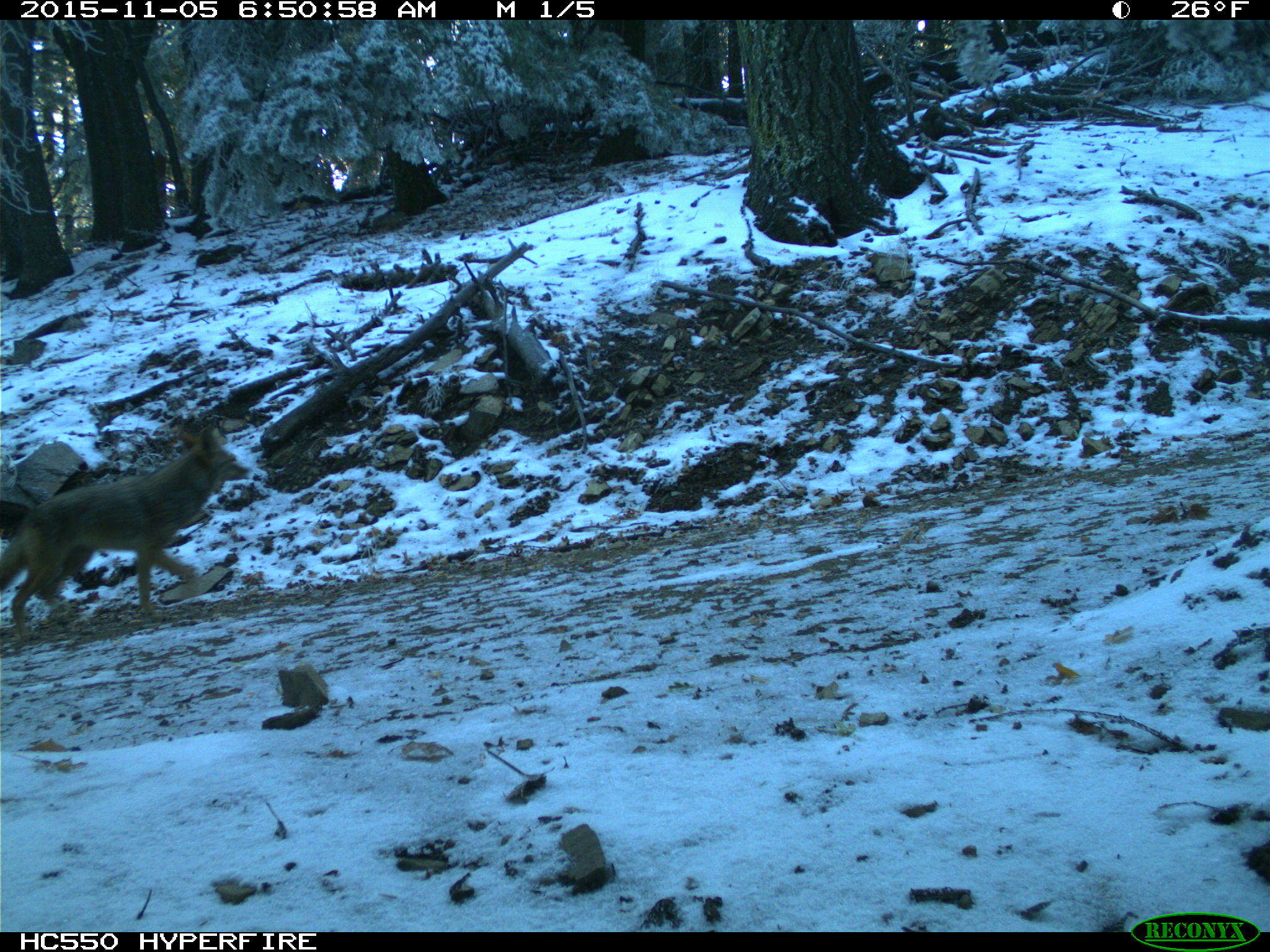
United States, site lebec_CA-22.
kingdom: Animalia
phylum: Chordata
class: Mammalia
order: Carnivora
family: Canidae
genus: Canis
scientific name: Canis latrans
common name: coyote